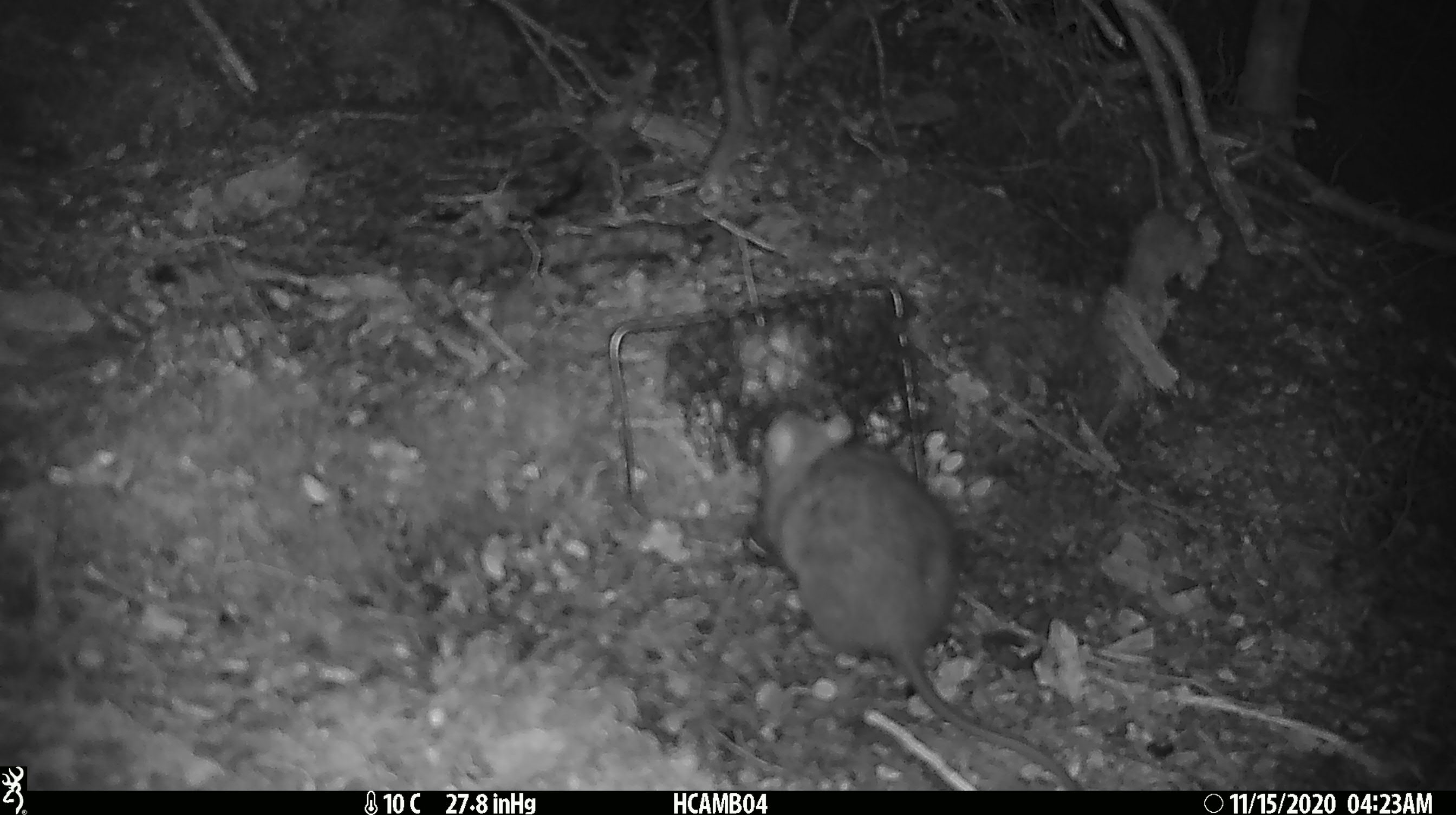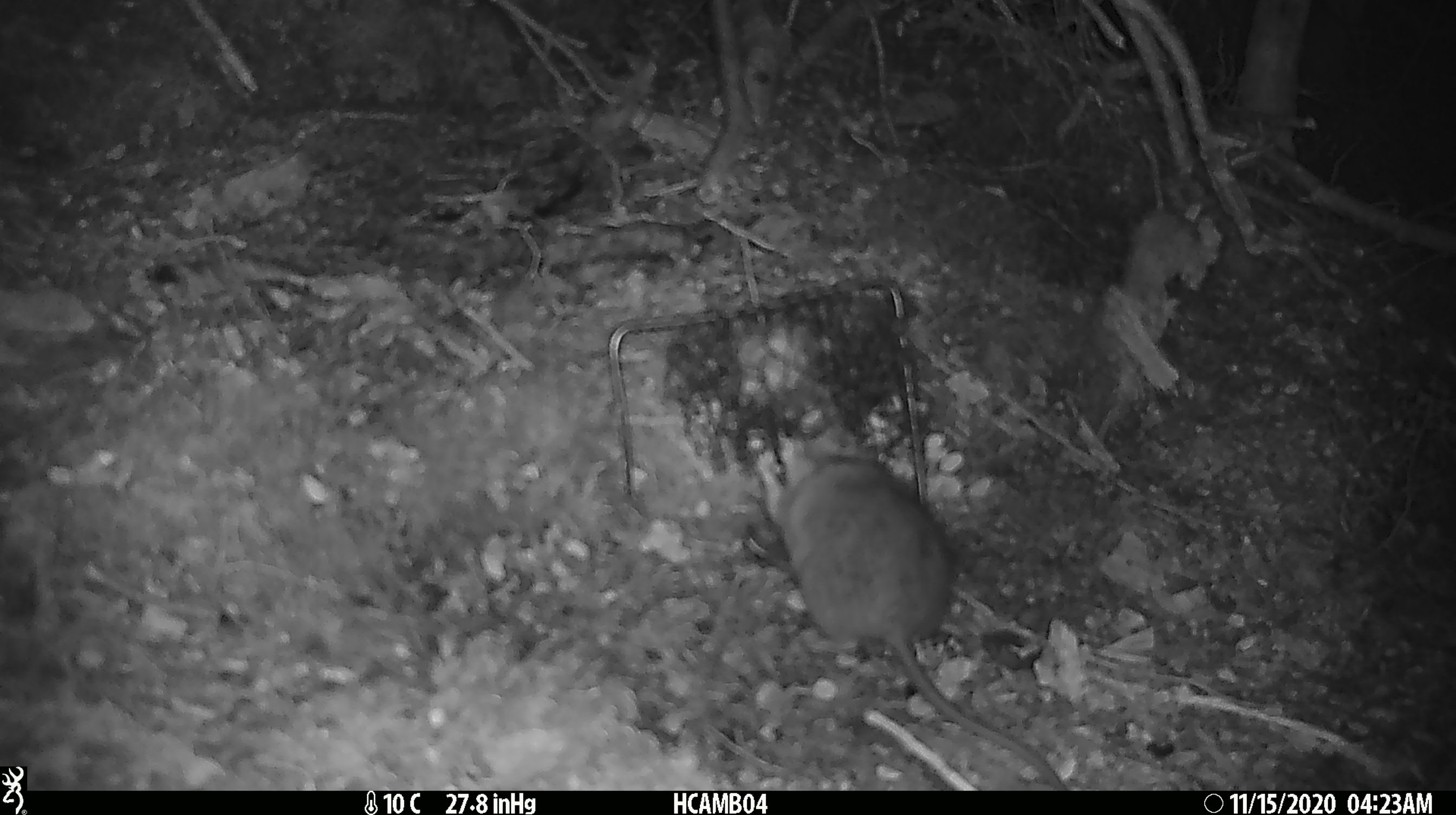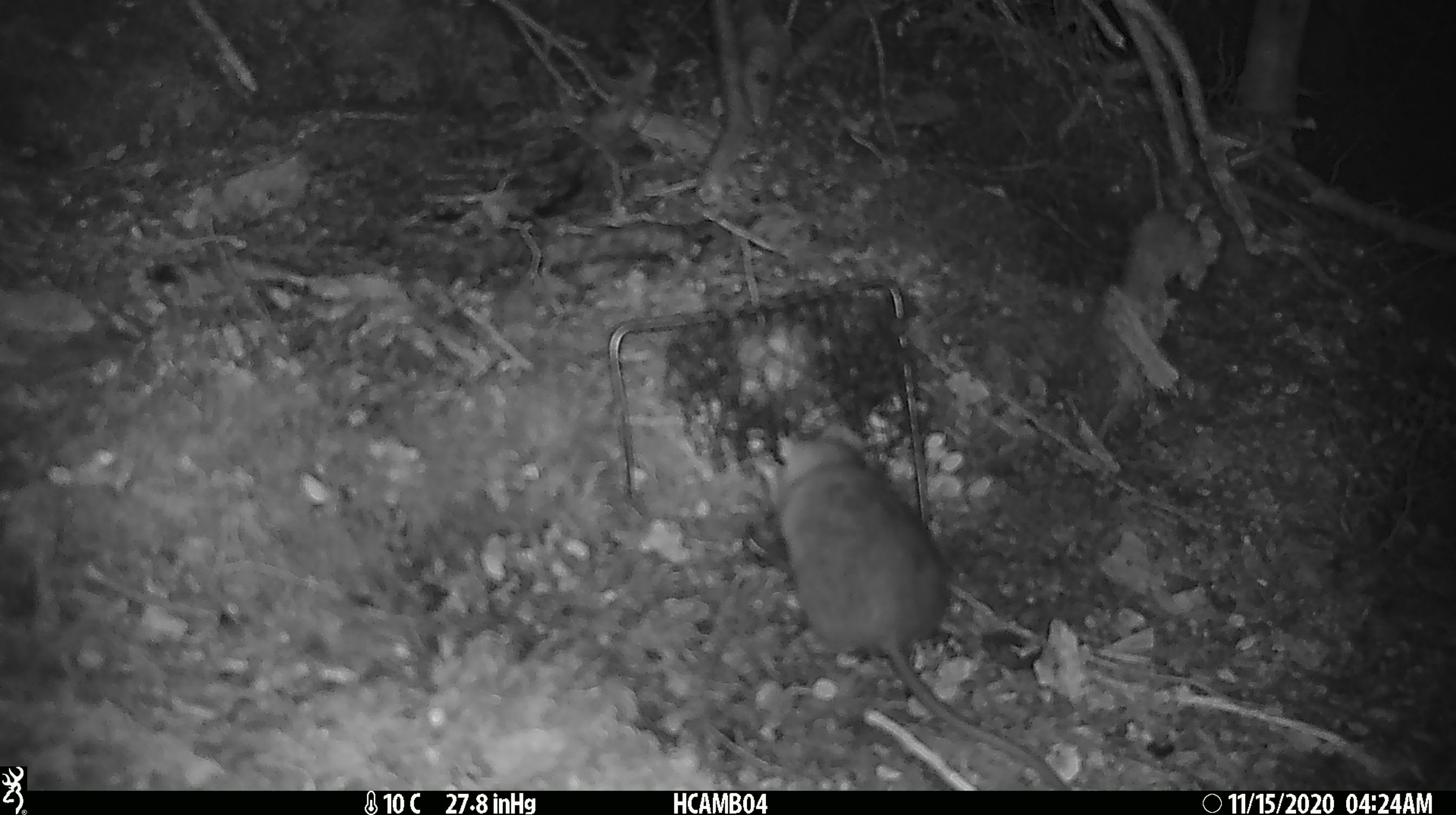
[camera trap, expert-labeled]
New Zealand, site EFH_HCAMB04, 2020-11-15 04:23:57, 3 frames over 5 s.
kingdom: Animalia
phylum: Chordata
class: Mammalia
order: Rodentia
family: Muridae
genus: Rattus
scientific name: Rattus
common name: rat